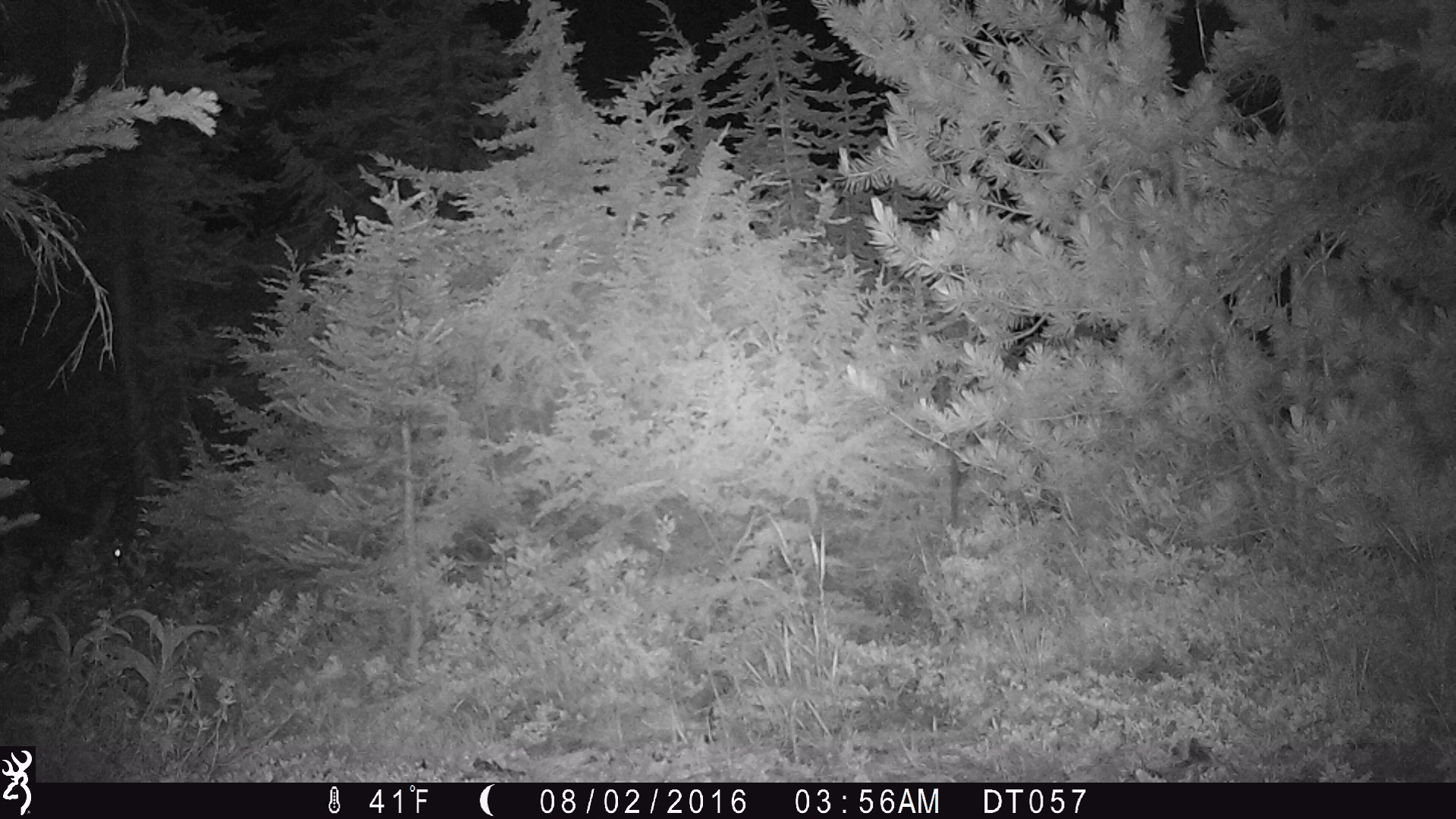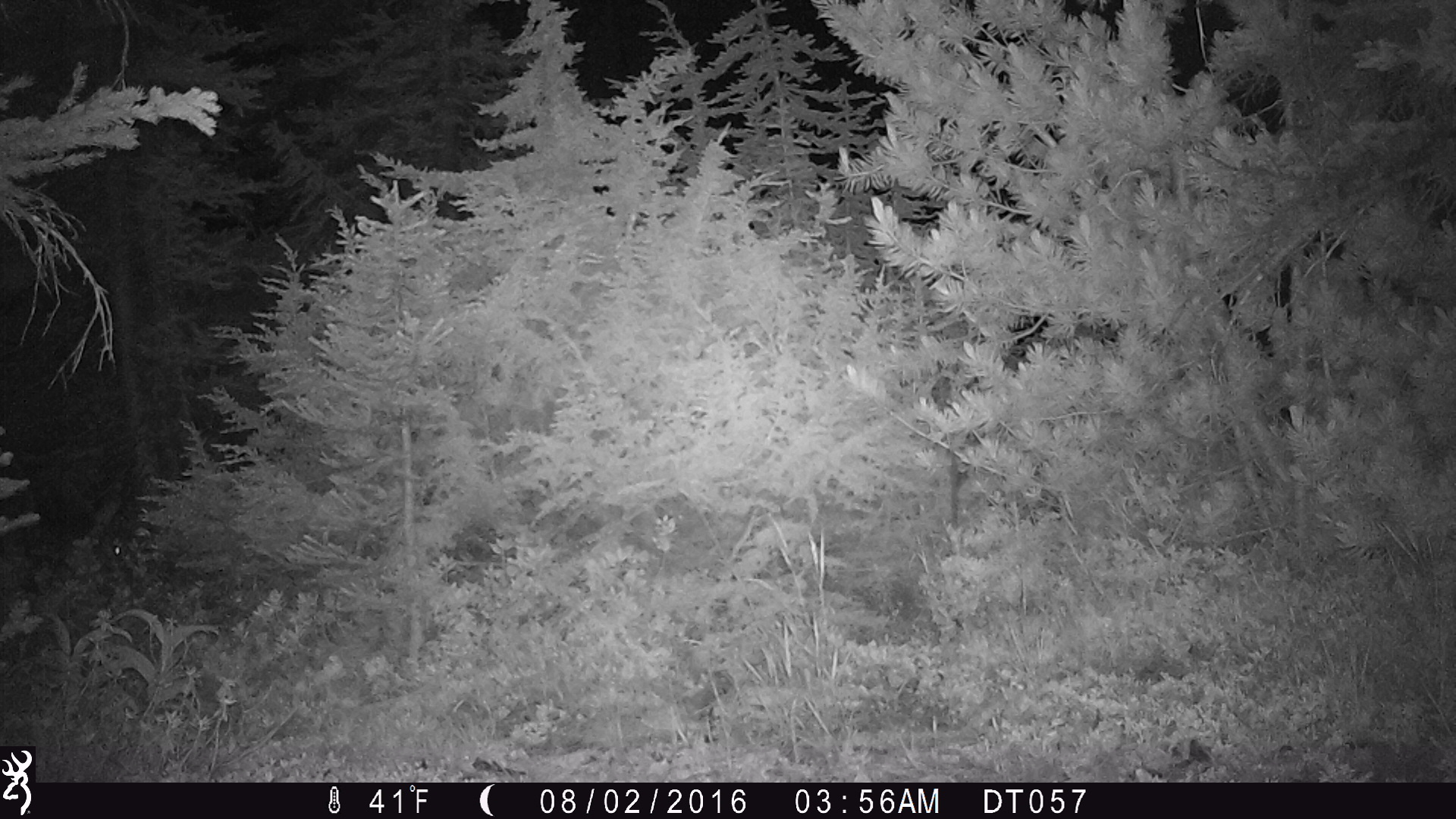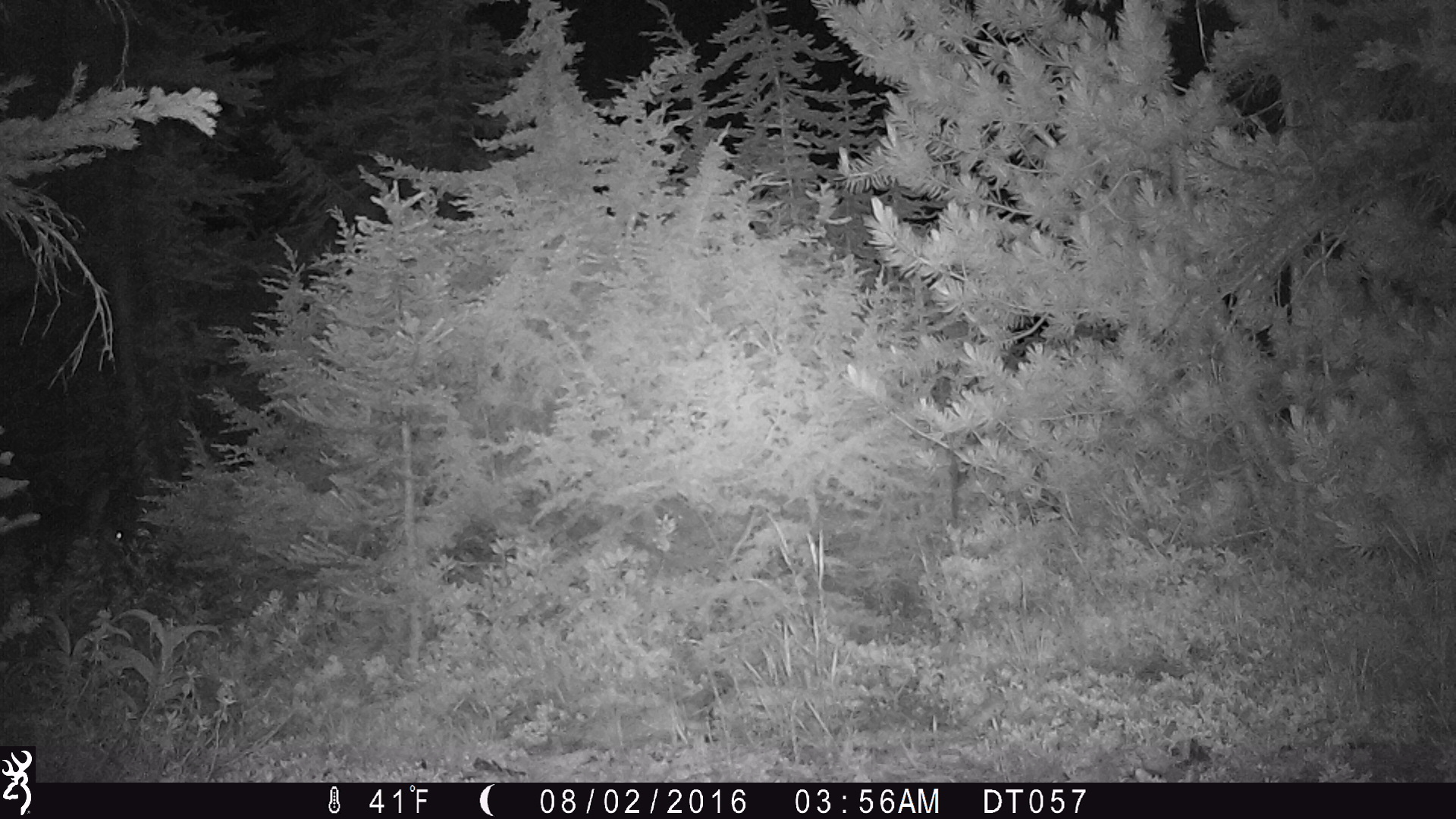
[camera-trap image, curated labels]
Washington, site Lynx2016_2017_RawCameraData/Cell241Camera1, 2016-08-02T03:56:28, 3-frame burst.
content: unidentified animal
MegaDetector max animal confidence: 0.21